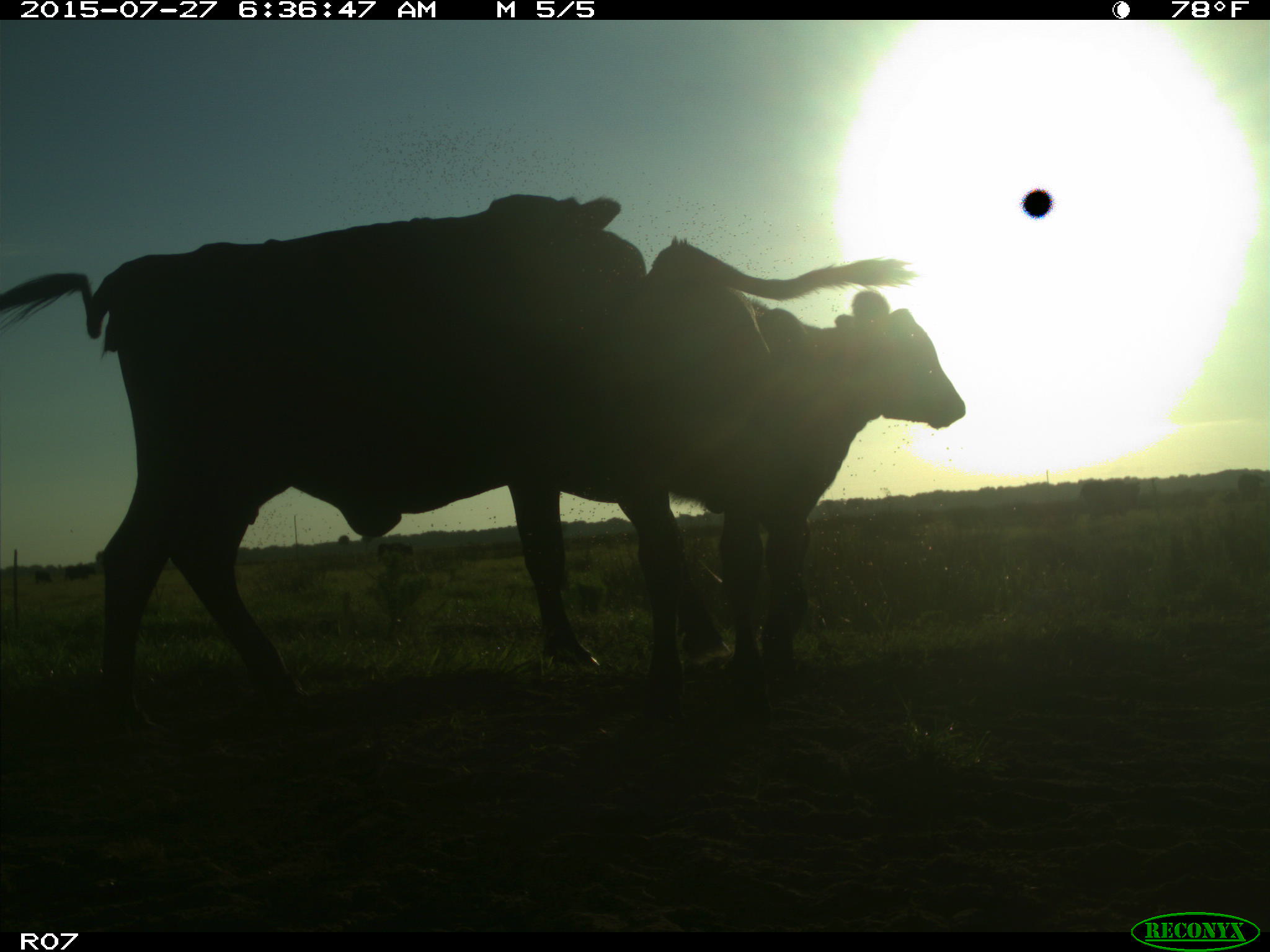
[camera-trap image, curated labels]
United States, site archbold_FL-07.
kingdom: Animalia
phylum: Chordata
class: Mammalia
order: Artiodactyla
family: Bovidae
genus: Bos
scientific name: Bos taurus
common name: domestic cow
Bos taurus (domestic cow).